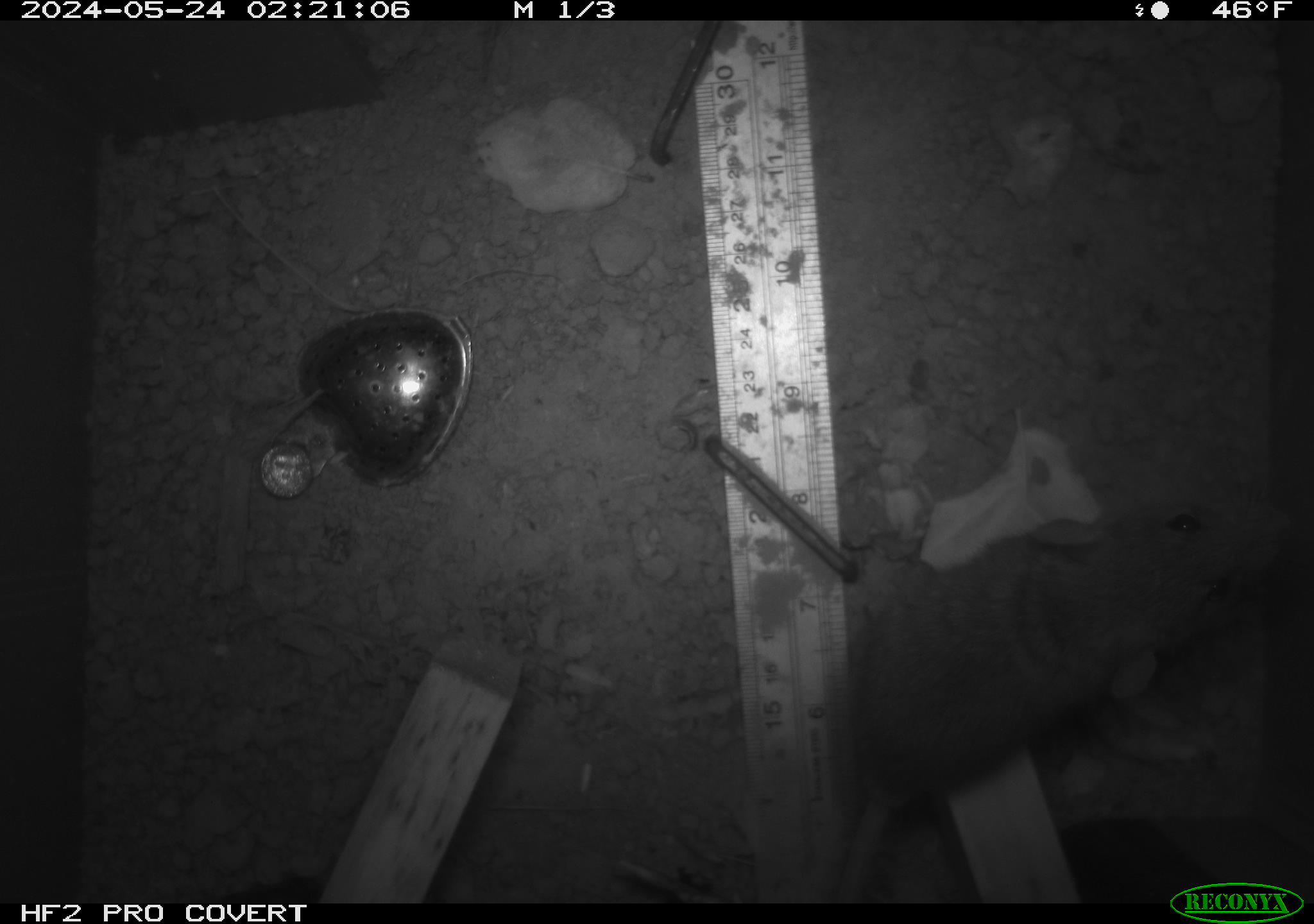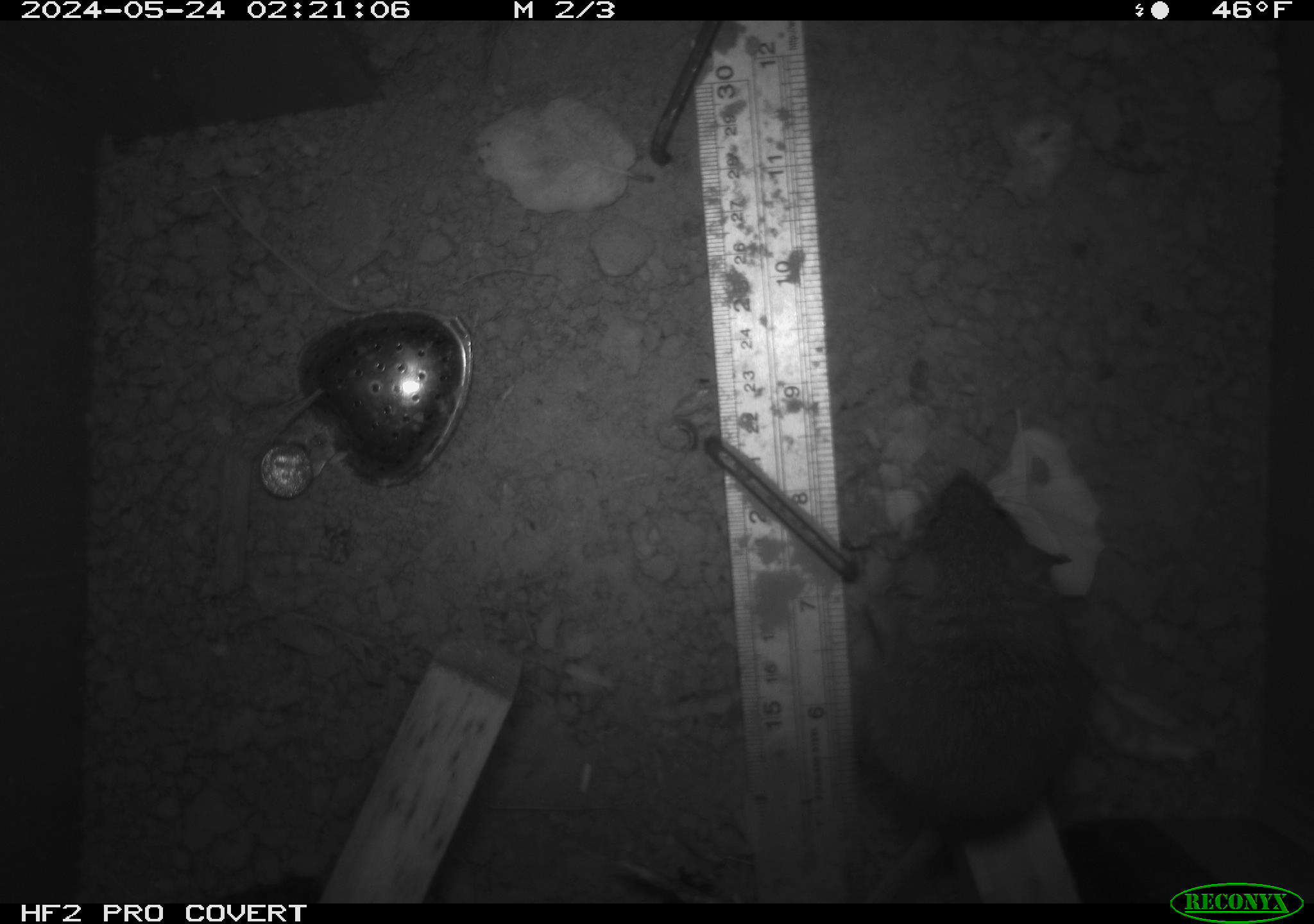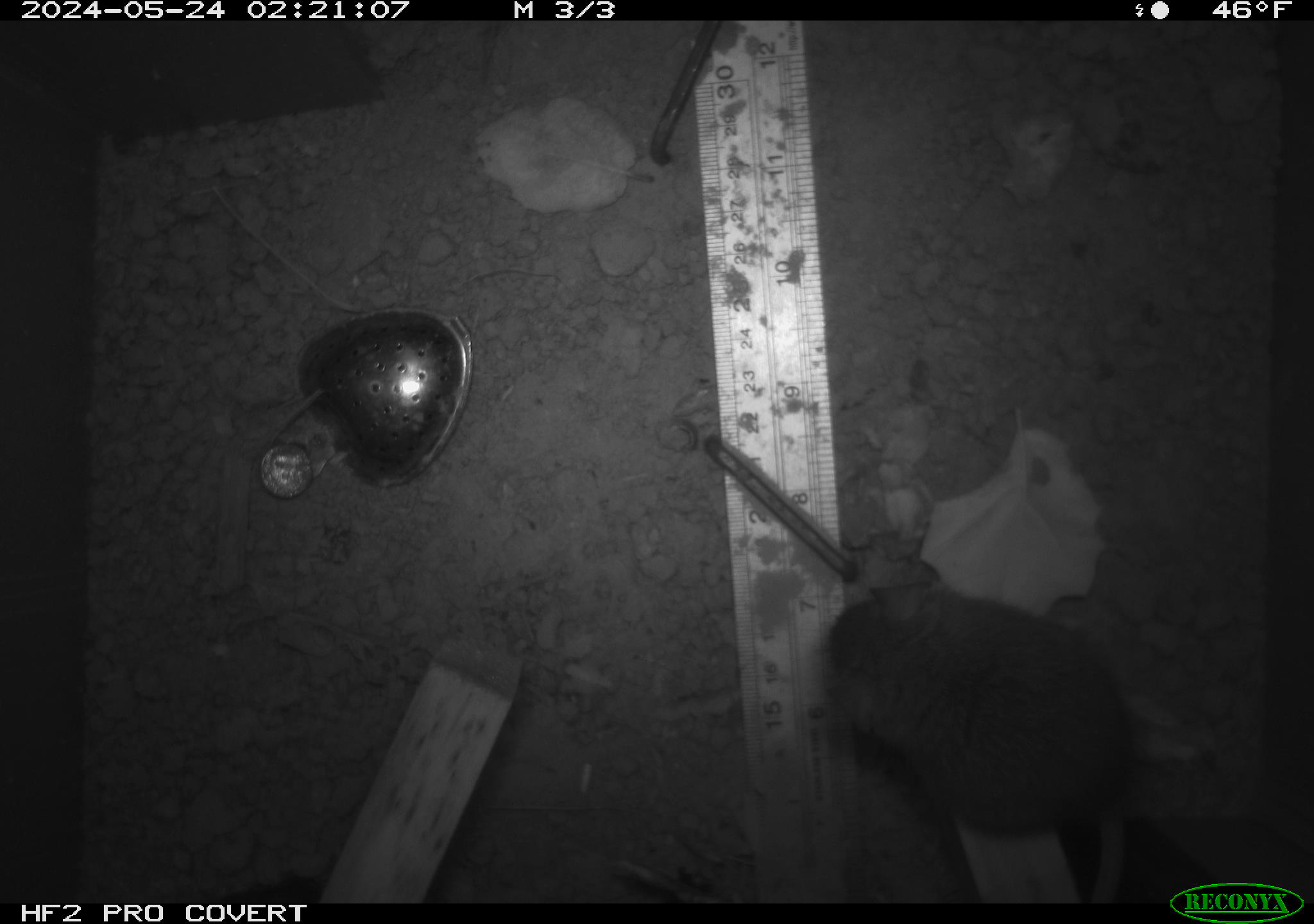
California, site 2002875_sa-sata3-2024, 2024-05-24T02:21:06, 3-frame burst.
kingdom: Animalia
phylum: Chordata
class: Mammalia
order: Rodentia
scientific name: Rodentia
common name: rodent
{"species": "rodent (Rodentia)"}